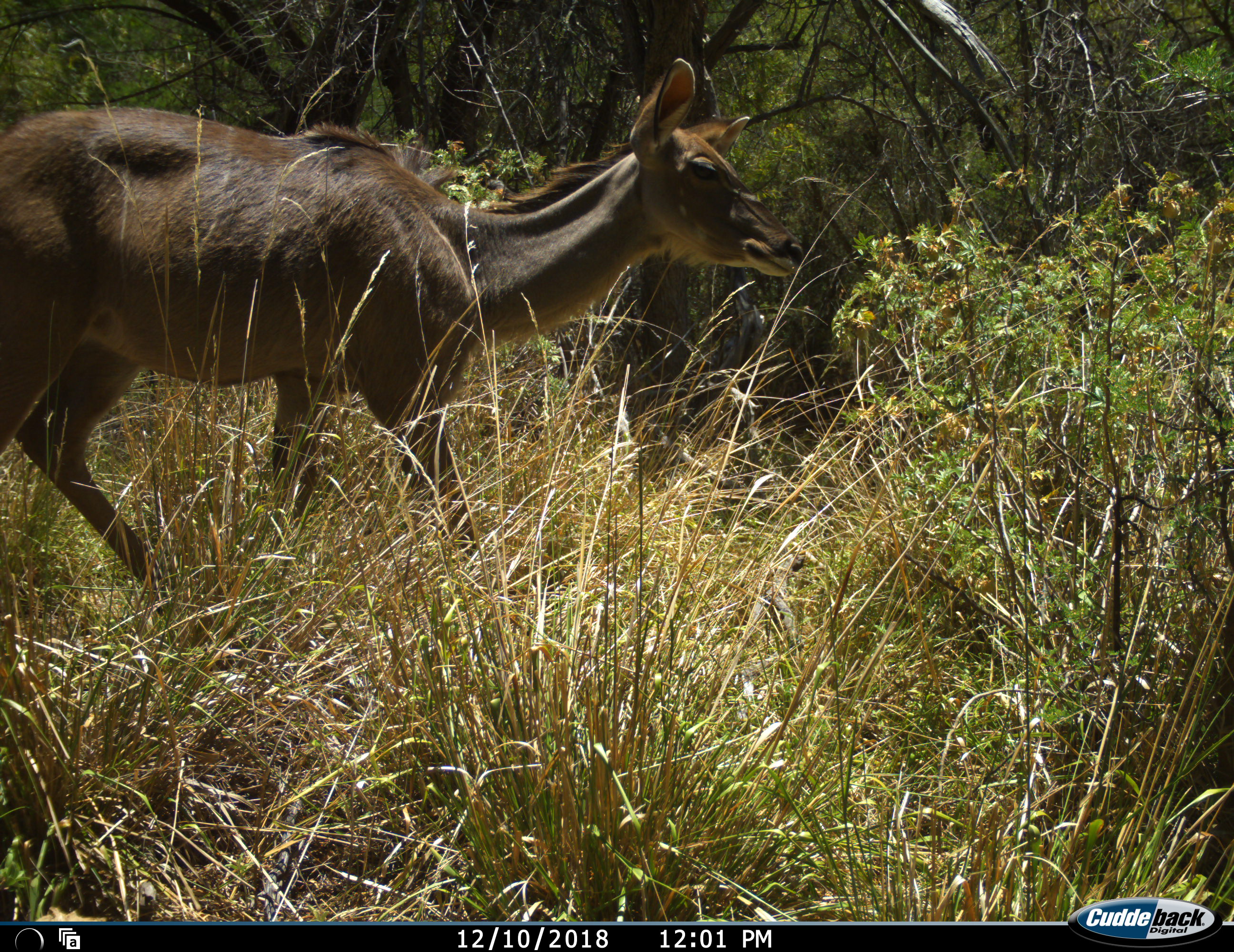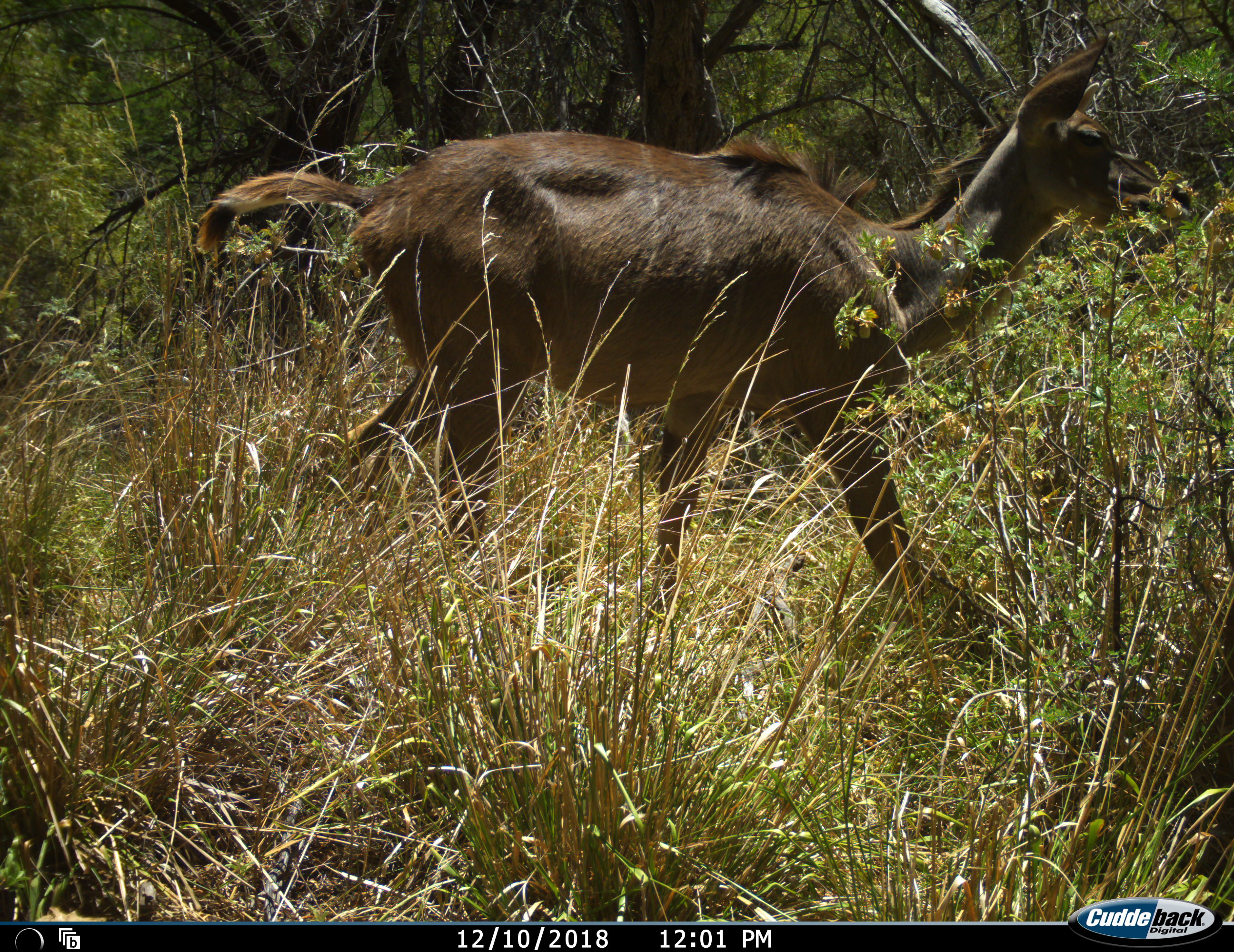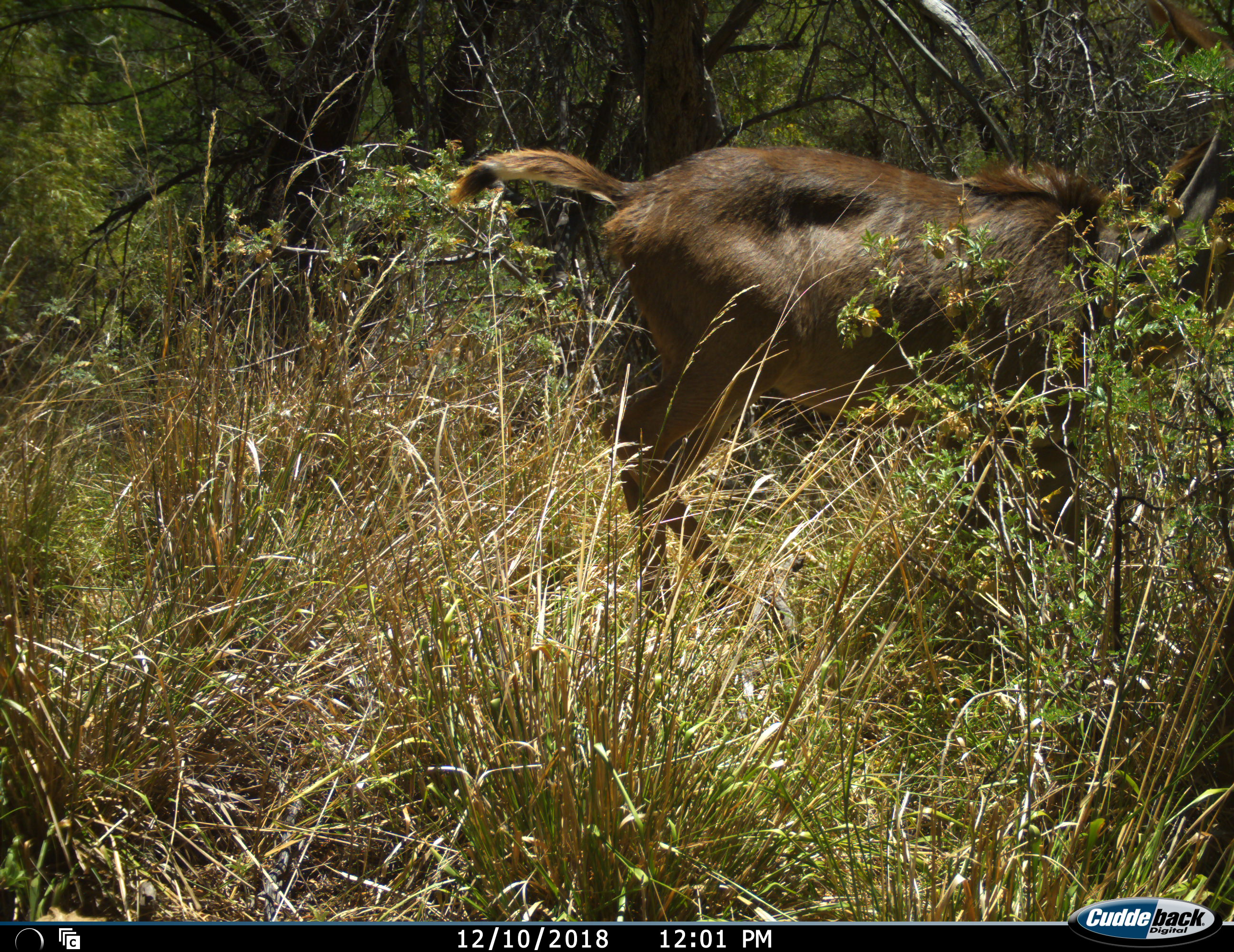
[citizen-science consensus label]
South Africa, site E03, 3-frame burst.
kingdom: Animalia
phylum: Chordata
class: Mammalia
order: Artiodactyla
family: Bovidae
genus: Tragelaphus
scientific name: Tragelaphus strepsiceros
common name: greater kudu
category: kudu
Kudu (greater kudu) (Tragelaphus strepsiceros), count 1. Behavior (volunteer vote fractions): standing 0%, resting 0%, moving 100%, interacting 0%. Young present (vote fraction): 0%. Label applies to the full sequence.